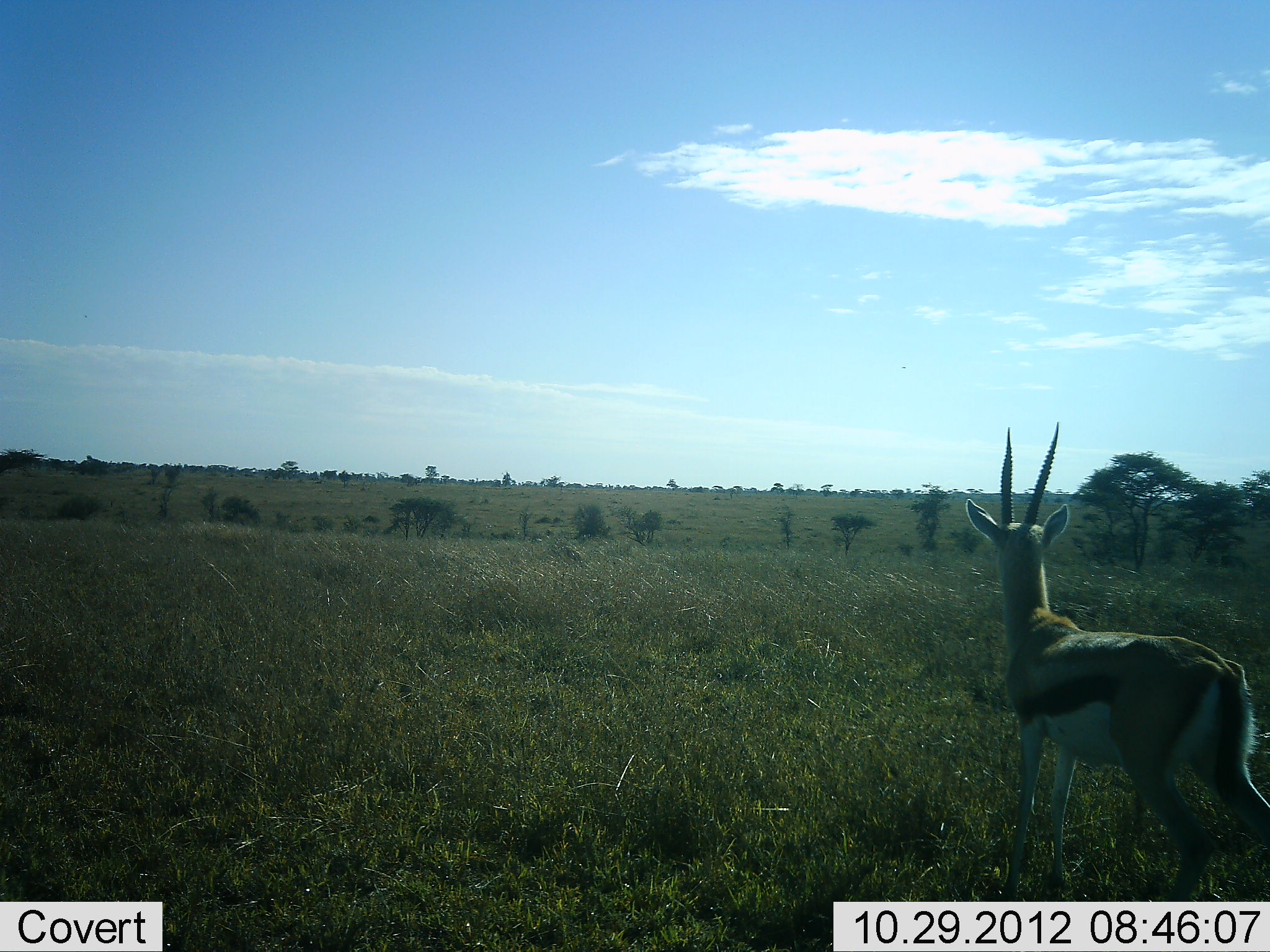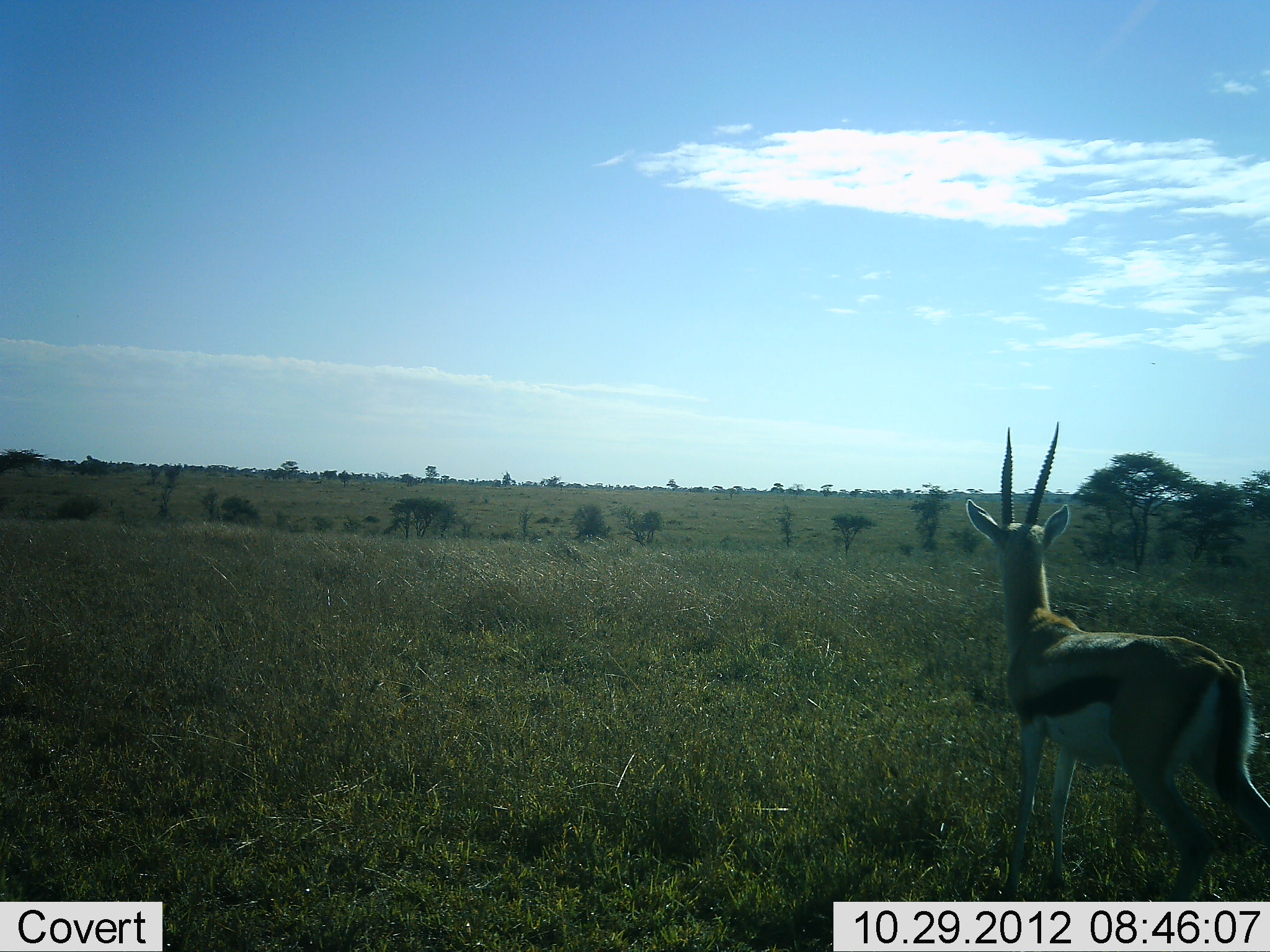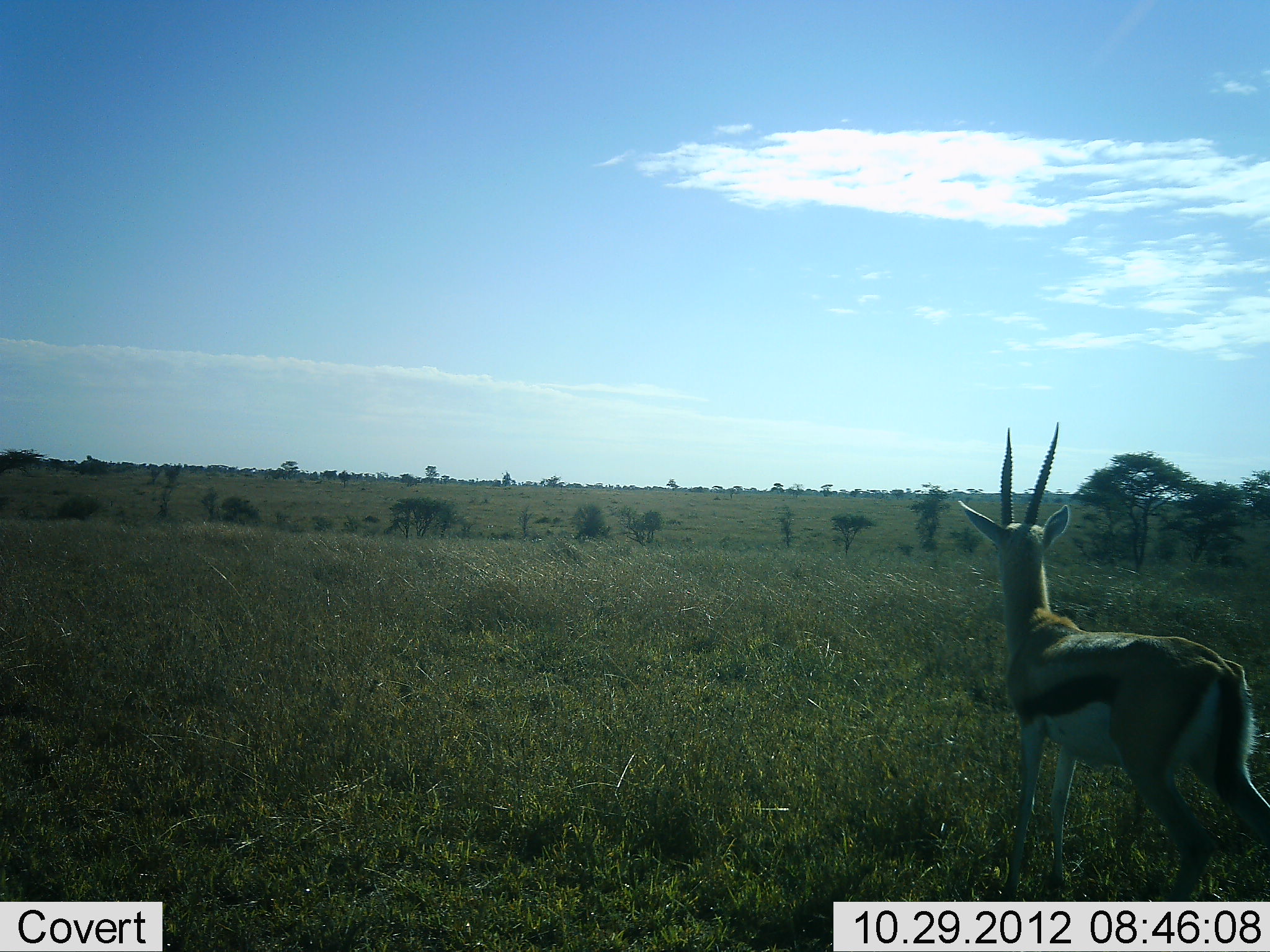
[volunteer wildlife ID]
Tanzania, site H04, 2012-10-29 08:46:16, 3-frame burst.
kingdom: Animalia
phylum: Chordata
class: Mammalia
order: Artiodactyla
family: Bovidae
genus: Eudorcas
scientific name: Eudorcas thomsonii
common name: thomson's gazelle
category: gazellethomsons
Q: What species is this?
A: Gazellethomsons (thomson's gazelle) (Eudorcas thomsonii).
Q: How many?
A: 1.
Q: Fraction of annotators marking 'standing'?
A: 100%.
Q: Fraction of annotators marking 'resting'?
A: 0%.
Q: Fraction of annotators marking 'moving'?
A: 0%.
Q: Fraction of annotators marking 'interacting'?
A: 0%.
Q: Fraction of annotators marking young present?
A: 0%.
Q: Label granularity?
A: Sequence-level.